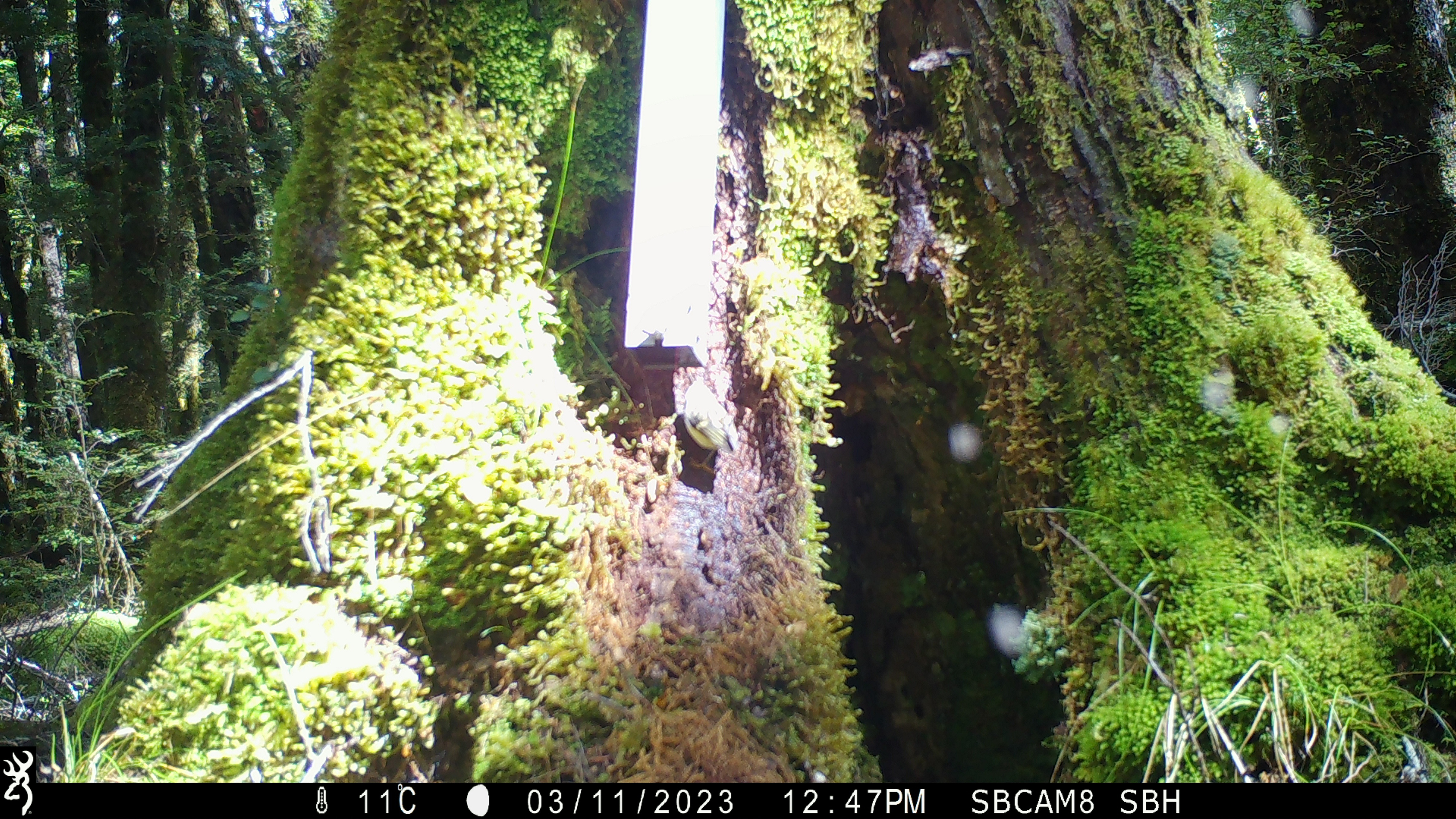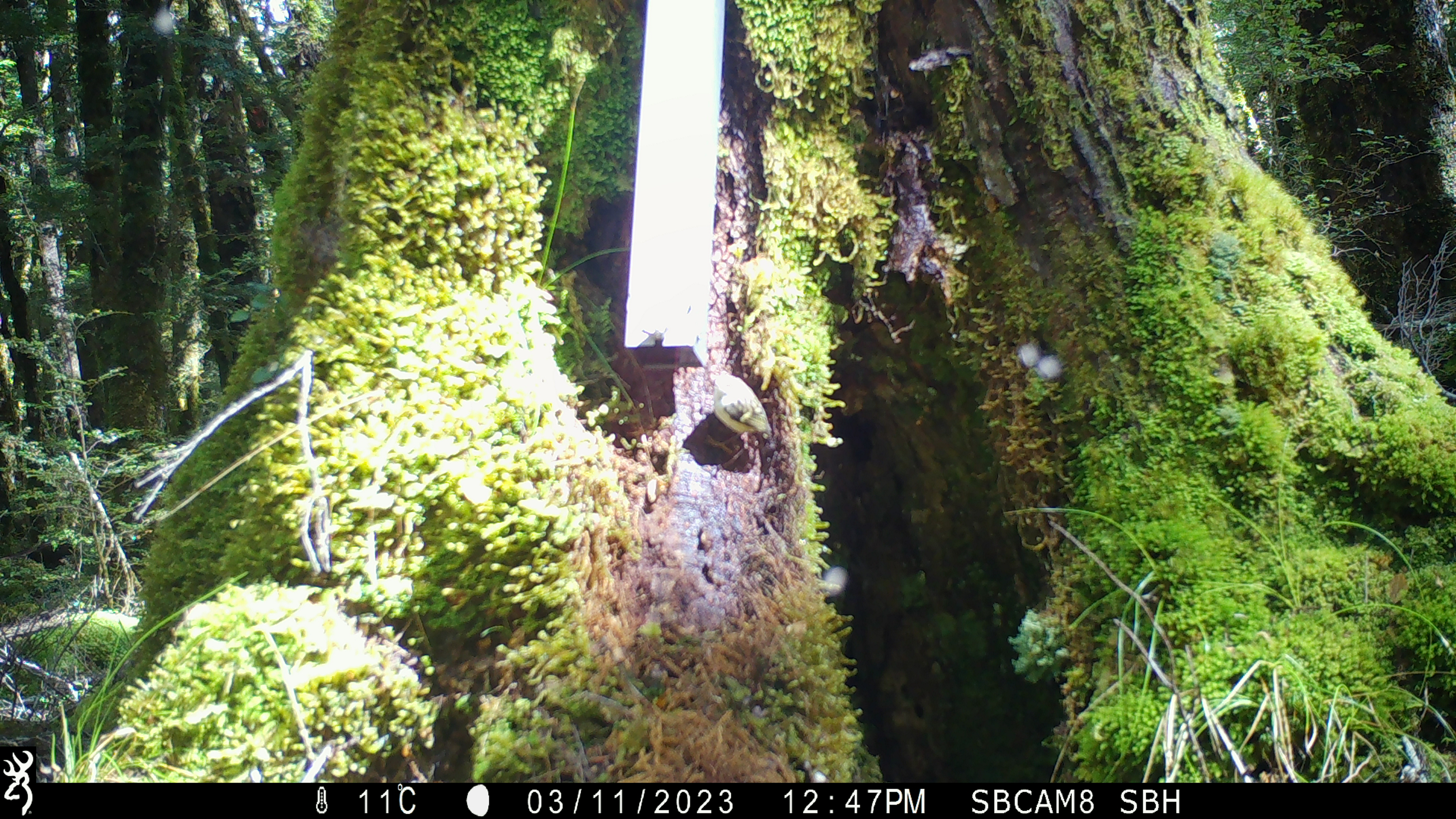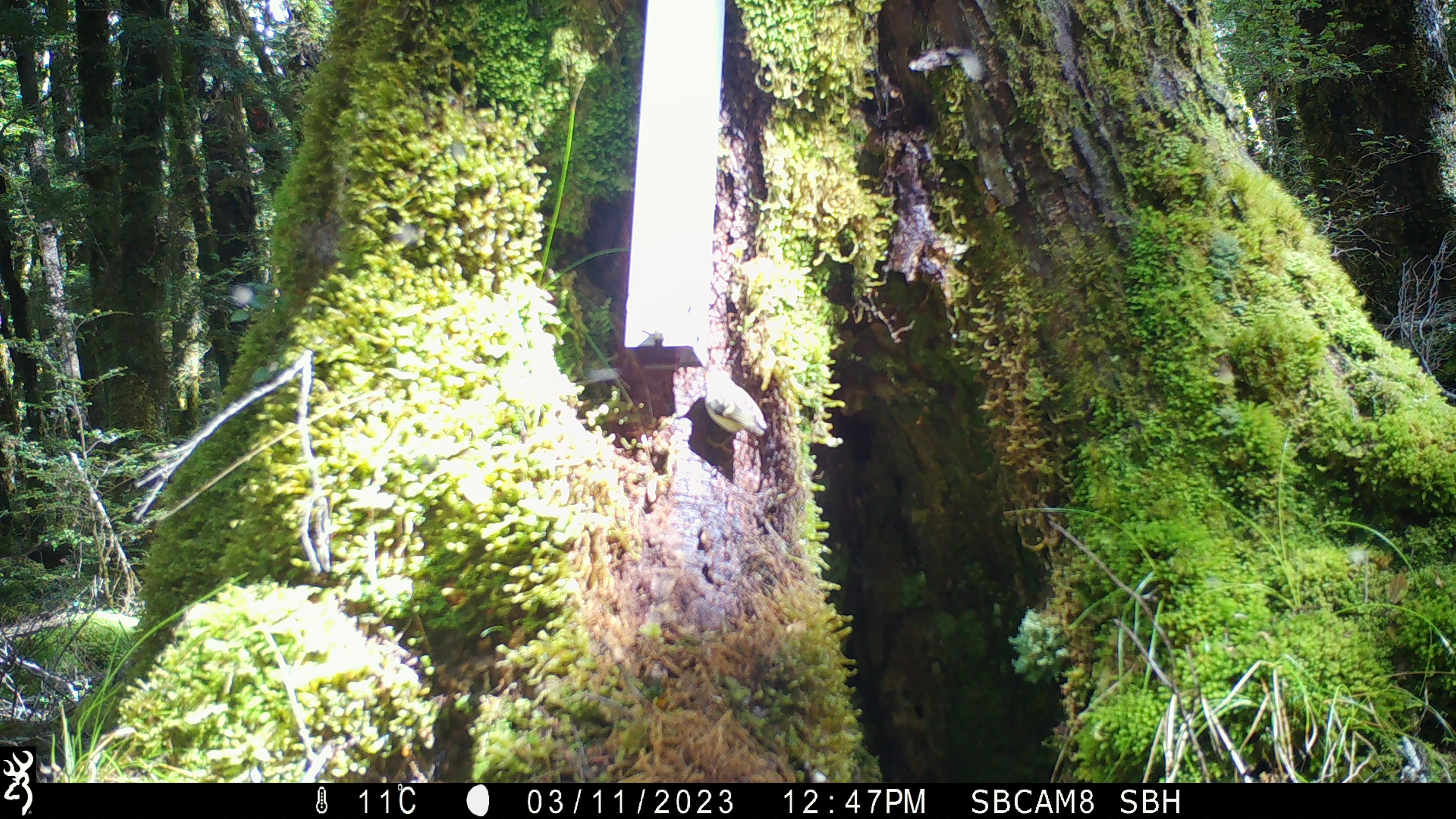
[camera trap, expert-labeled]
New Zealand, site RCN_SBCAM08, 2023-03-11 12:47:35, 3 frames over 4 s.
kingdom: Animalia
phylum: Chordata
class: Aves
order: Passeriformes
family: Acanthisittidae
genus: Acanthisitta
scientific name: Acanthisitta chloris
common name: rifleman